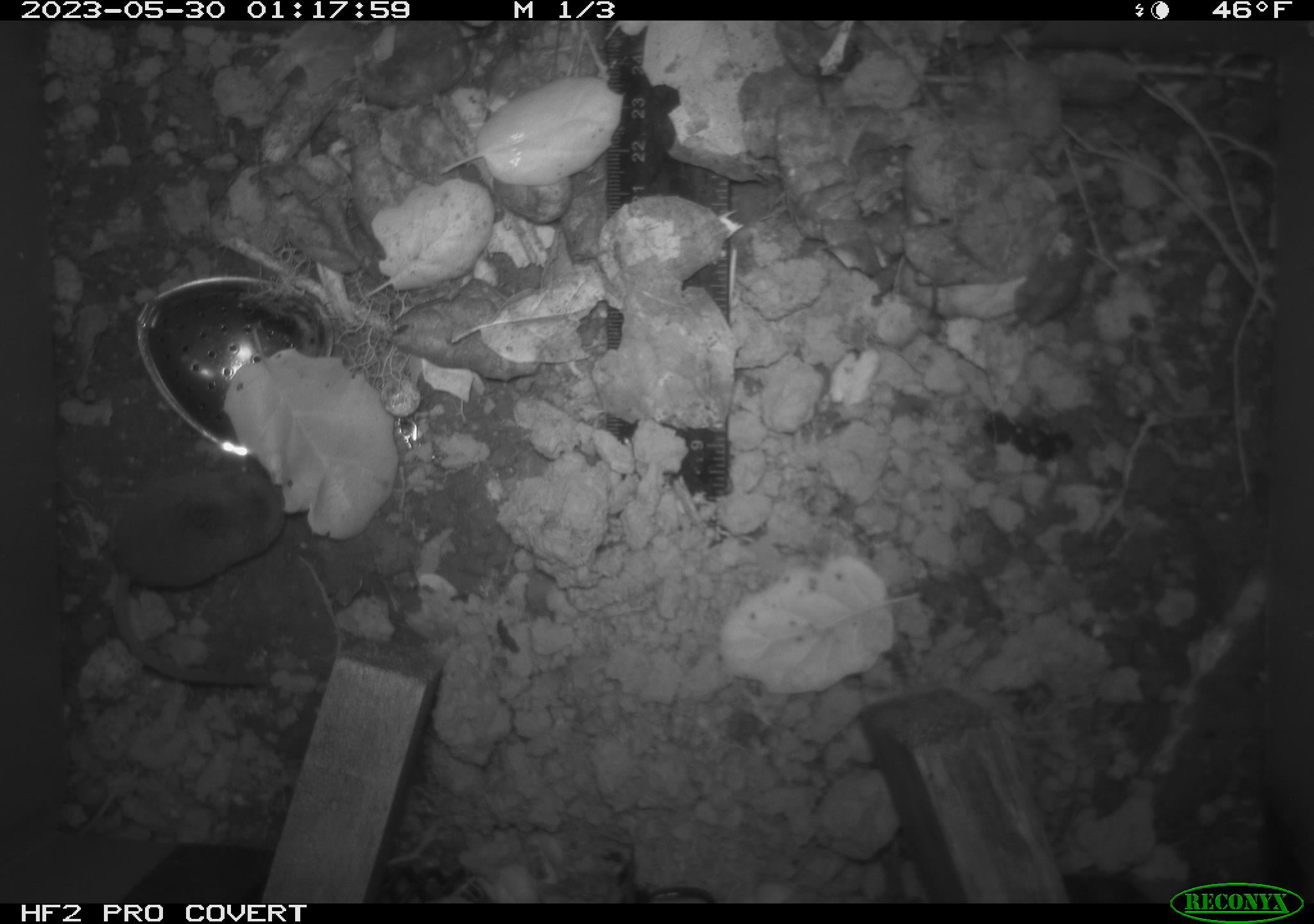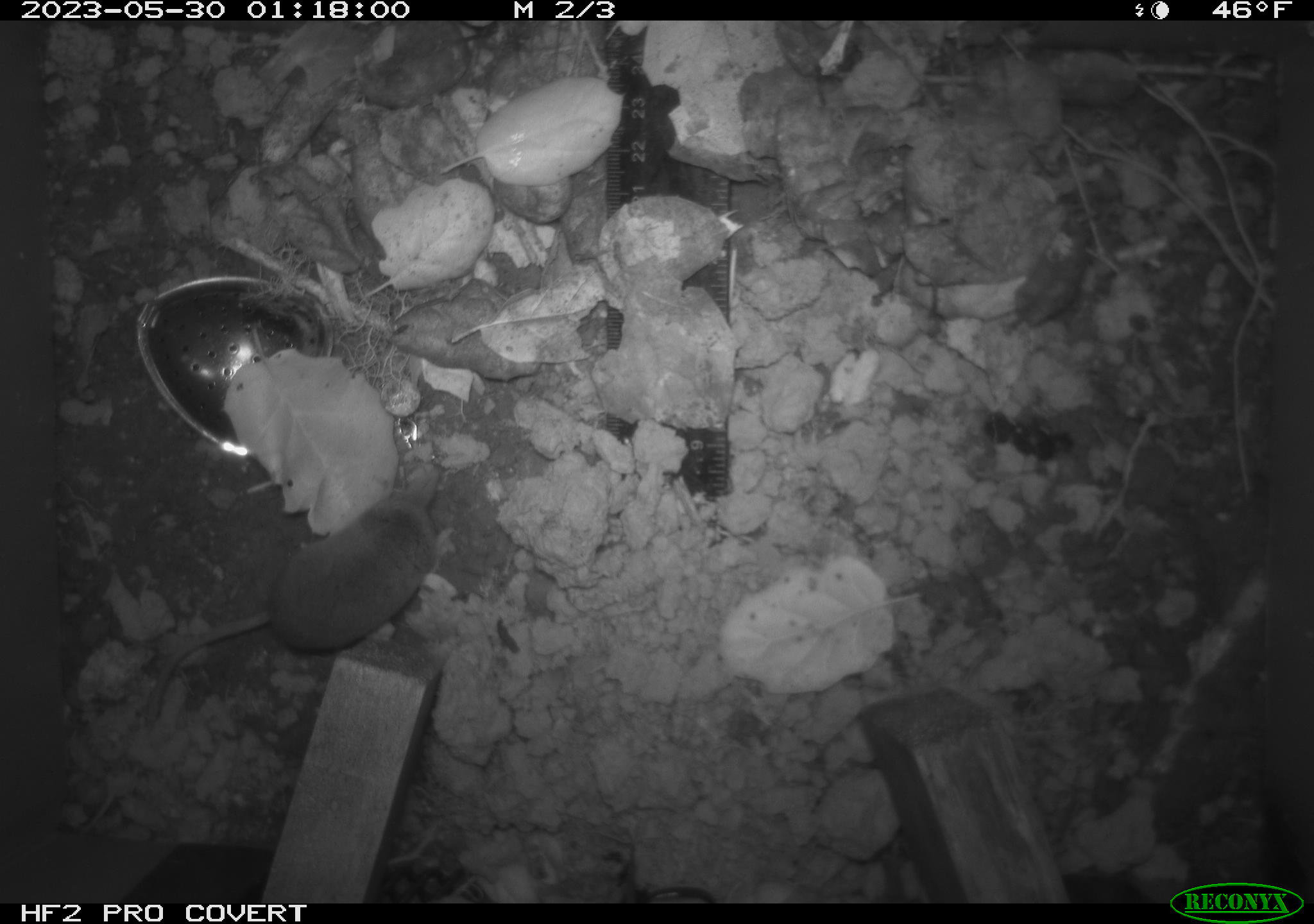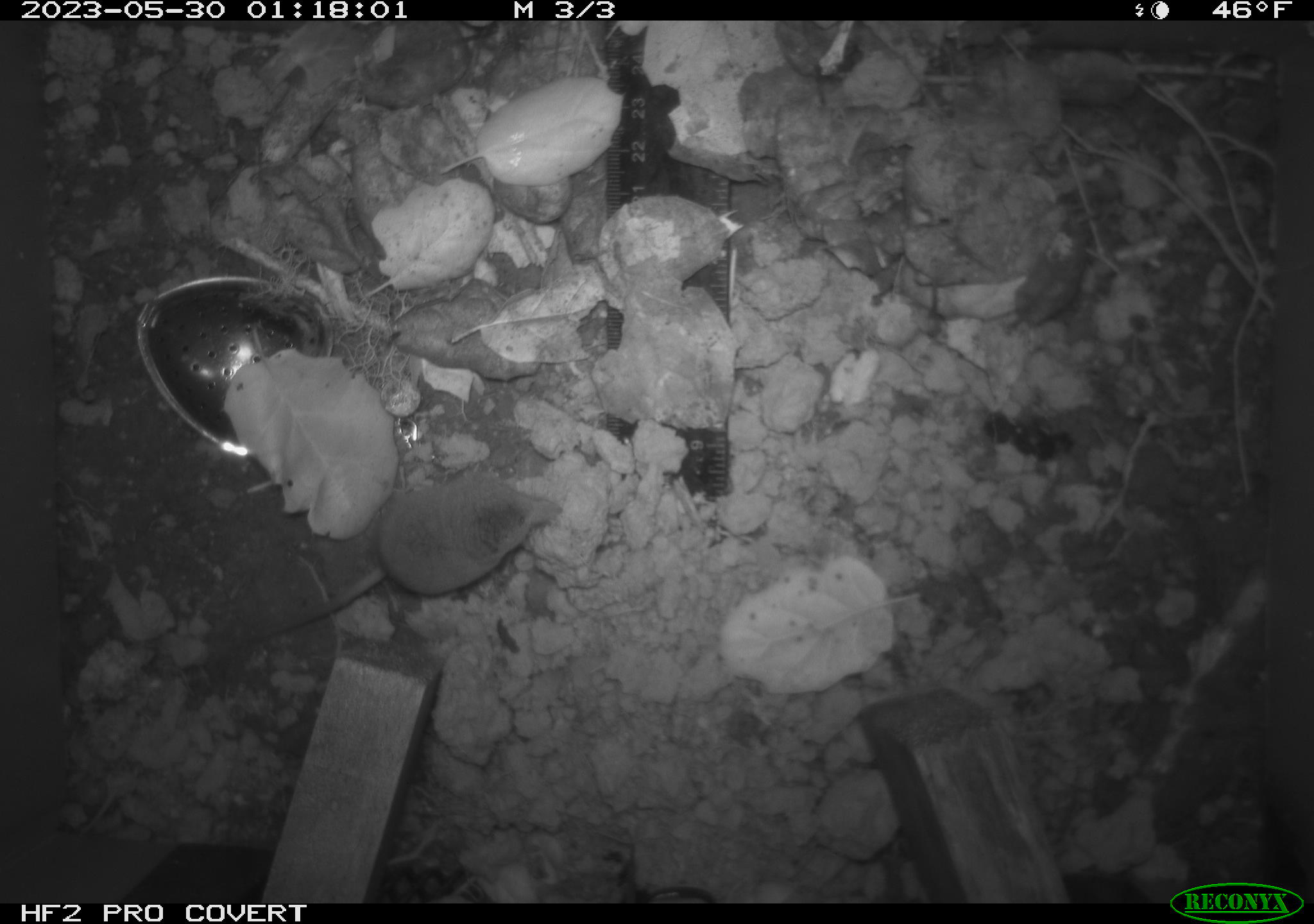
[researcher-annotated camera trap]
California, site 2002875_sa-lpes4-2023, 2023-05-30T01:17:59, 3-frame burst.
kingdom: Animalia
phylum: Chordata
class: Mammalia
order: Eulipotyphla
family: Soricidae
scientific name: Soricidae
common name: shrews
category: soricidae family